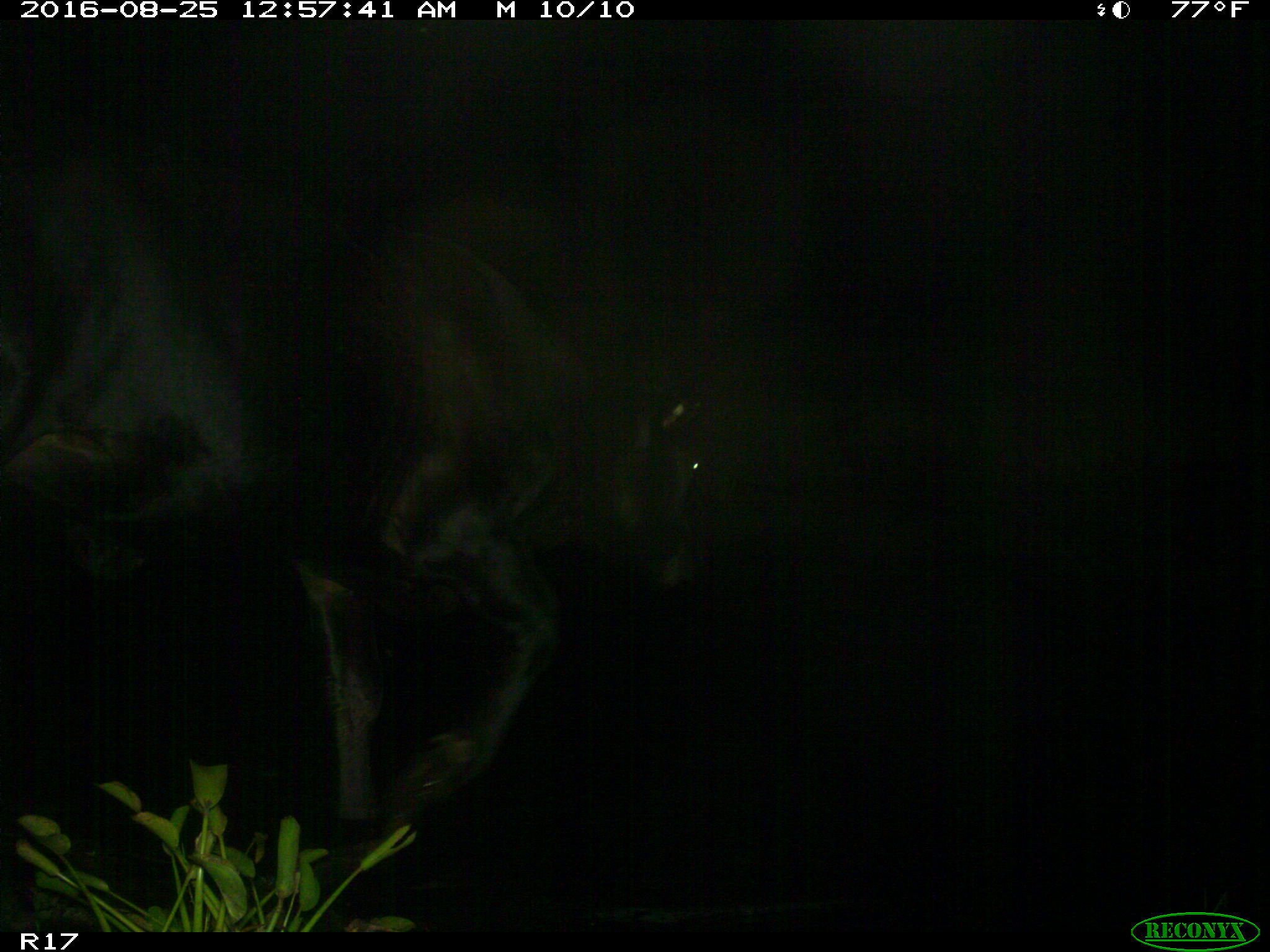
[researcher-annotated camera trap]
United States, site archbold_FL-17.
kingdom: Animalia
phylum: Chordata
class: Mammalia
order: Artiodactyla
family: Bovidae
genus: Bos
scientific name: Bos taurus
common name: domestic cow